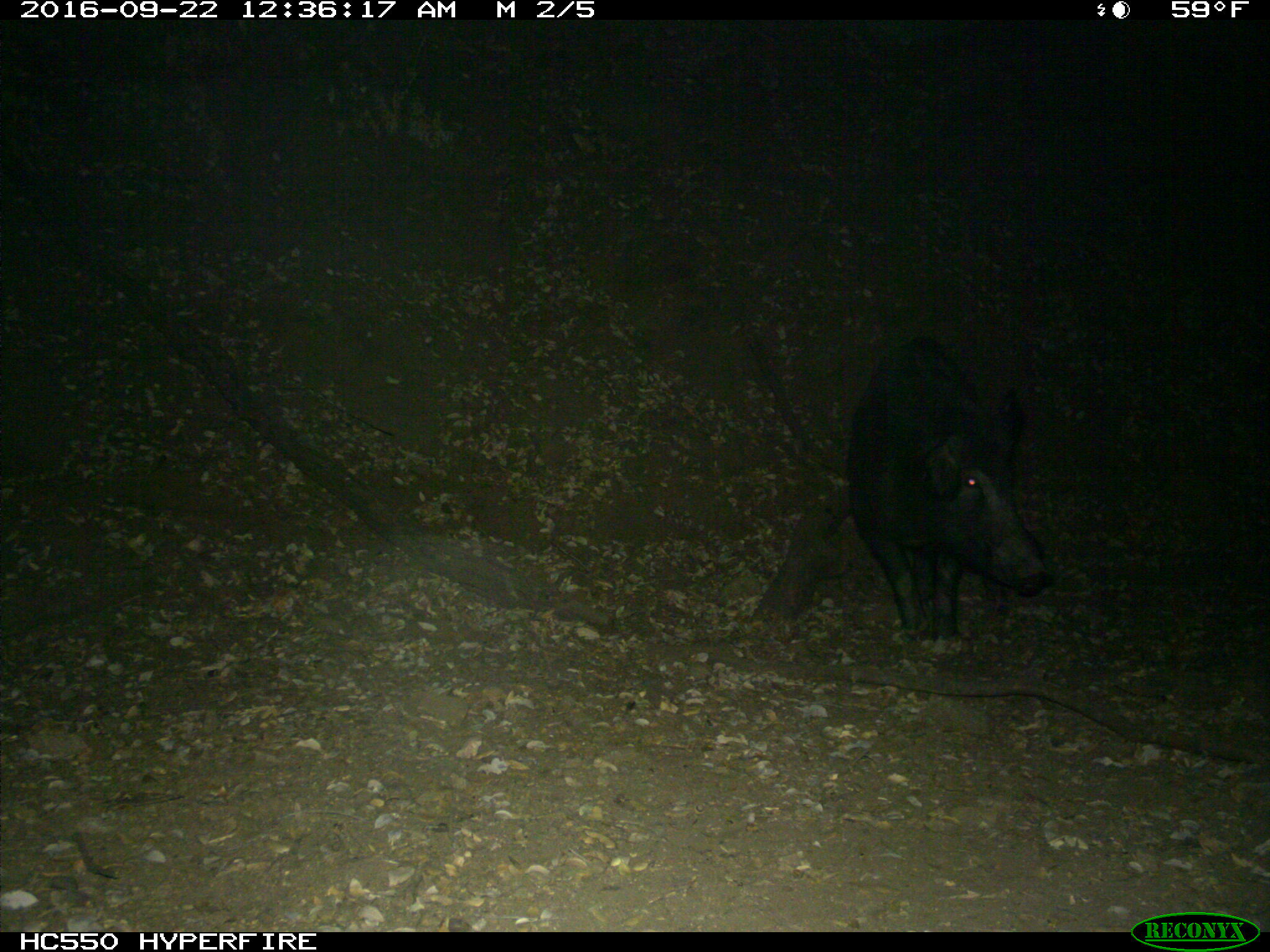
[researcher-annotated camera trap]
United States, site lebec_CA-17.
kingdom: Animalia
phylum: Chordata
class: Mammalia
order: Artiodactyla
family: Suidae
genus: Sus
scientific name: Sus scrofa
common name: wild boar